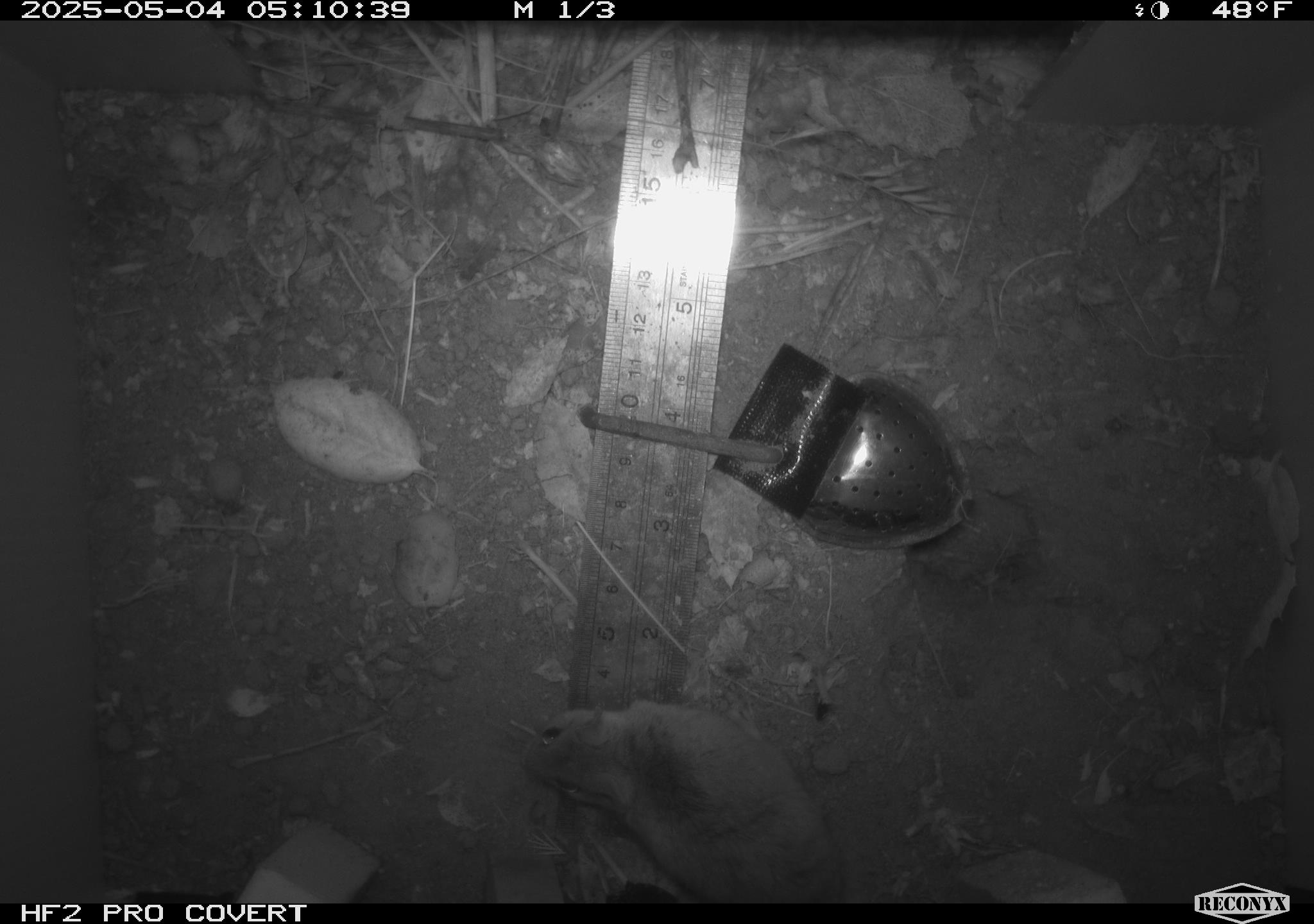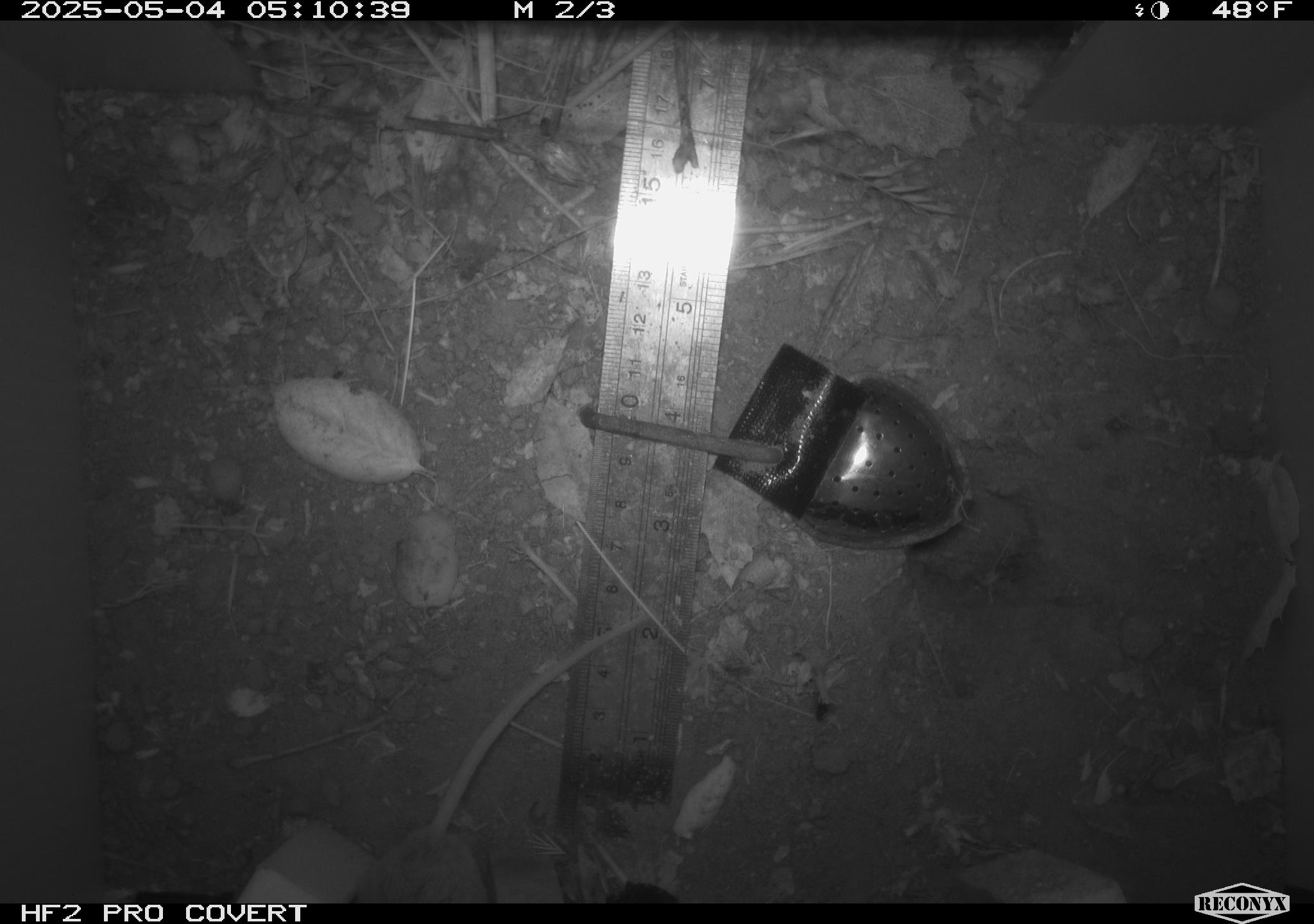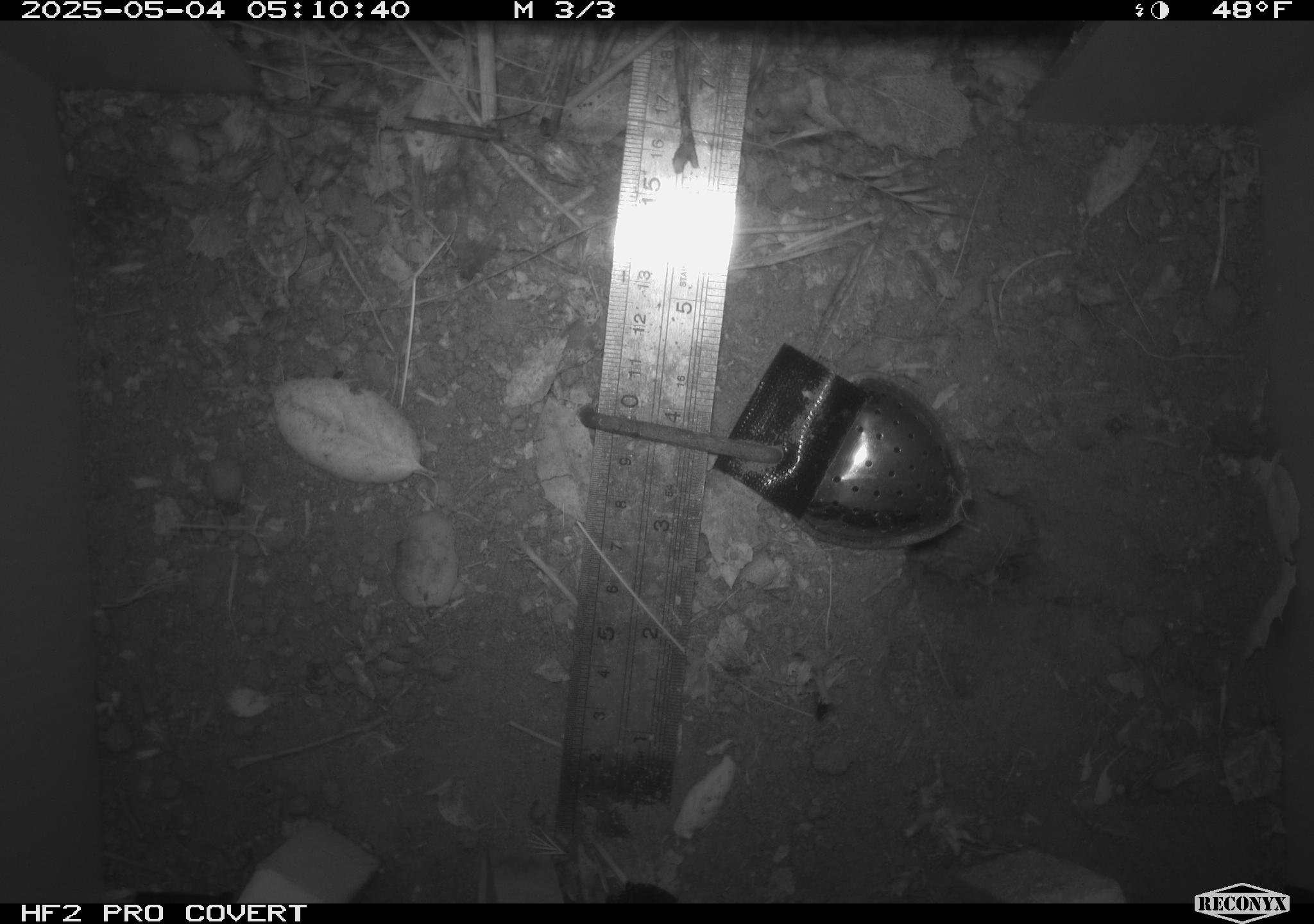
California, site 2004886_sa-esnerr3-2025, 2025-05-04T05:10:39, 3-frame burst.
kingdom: Animalia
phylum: Chordata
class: Mammalia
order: Rodentia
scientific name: Rodentia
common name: rodent